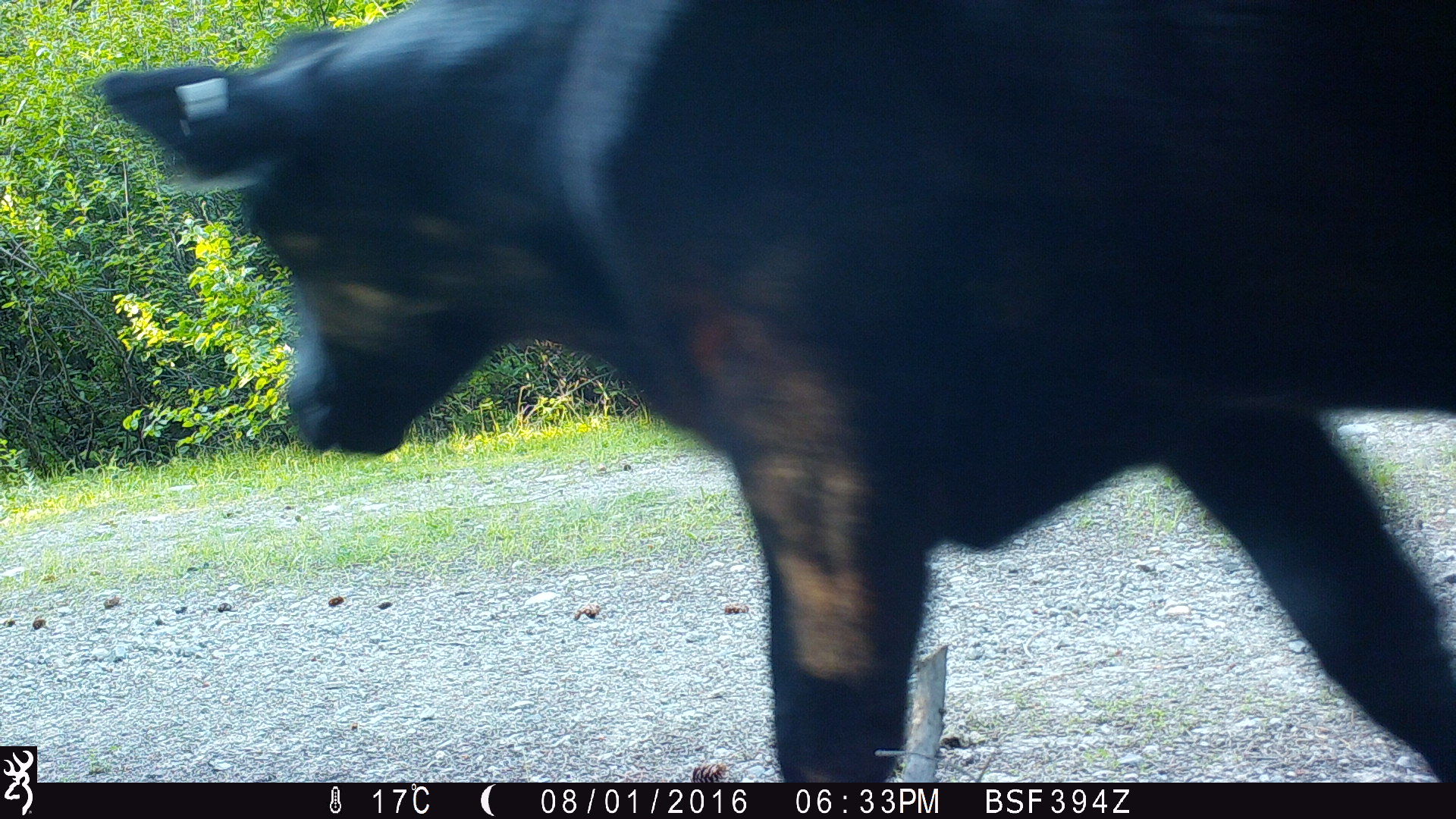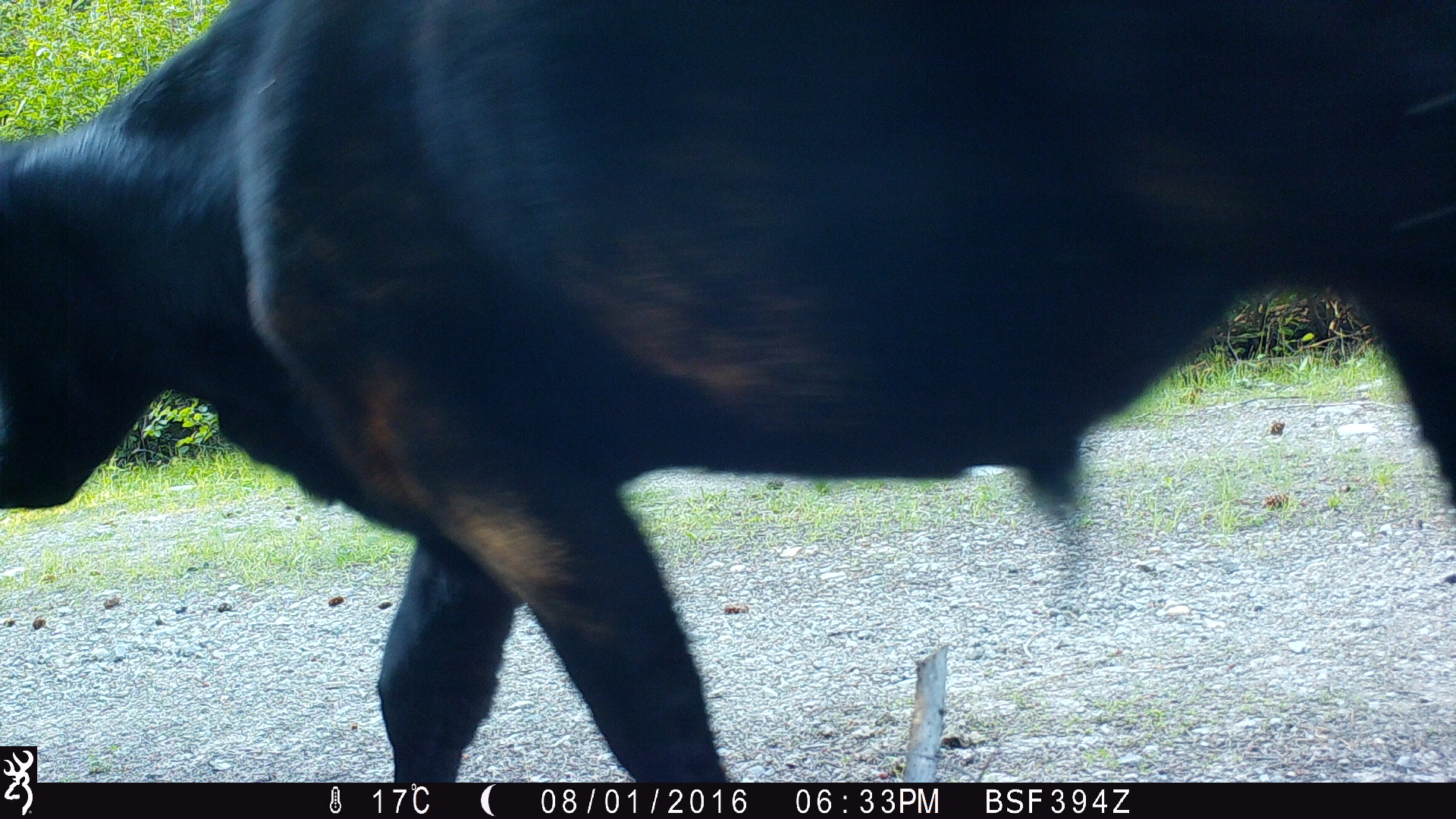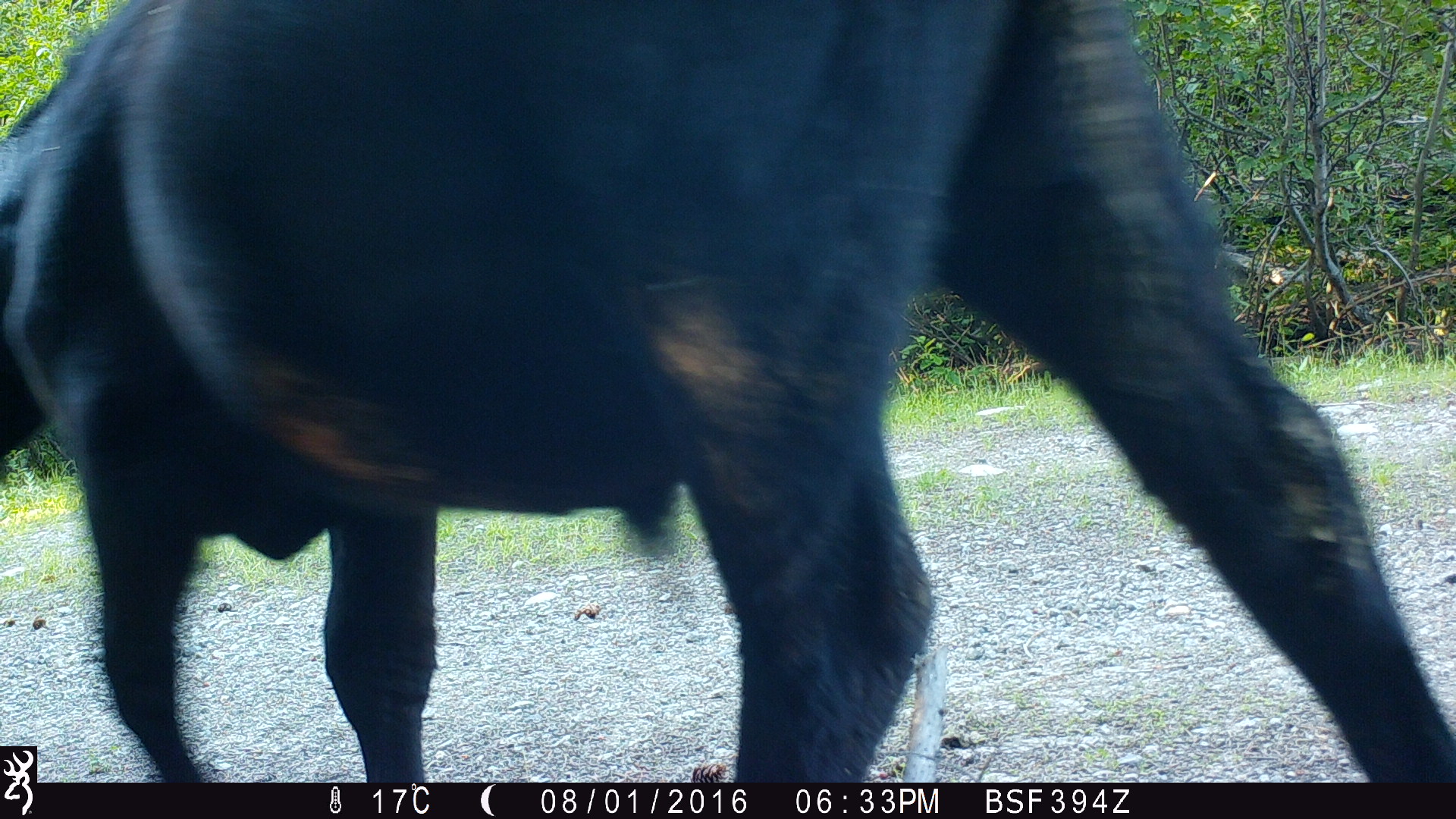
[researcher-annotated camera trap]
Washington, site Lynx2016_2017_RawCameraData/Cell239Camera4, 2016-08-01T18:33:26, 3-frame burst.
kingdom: Animalia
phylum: Chordata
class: Mammalia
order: Artiodactyla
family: Bovidae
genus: Bos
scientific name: Bos taurus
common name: domestic cattle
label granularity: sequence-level